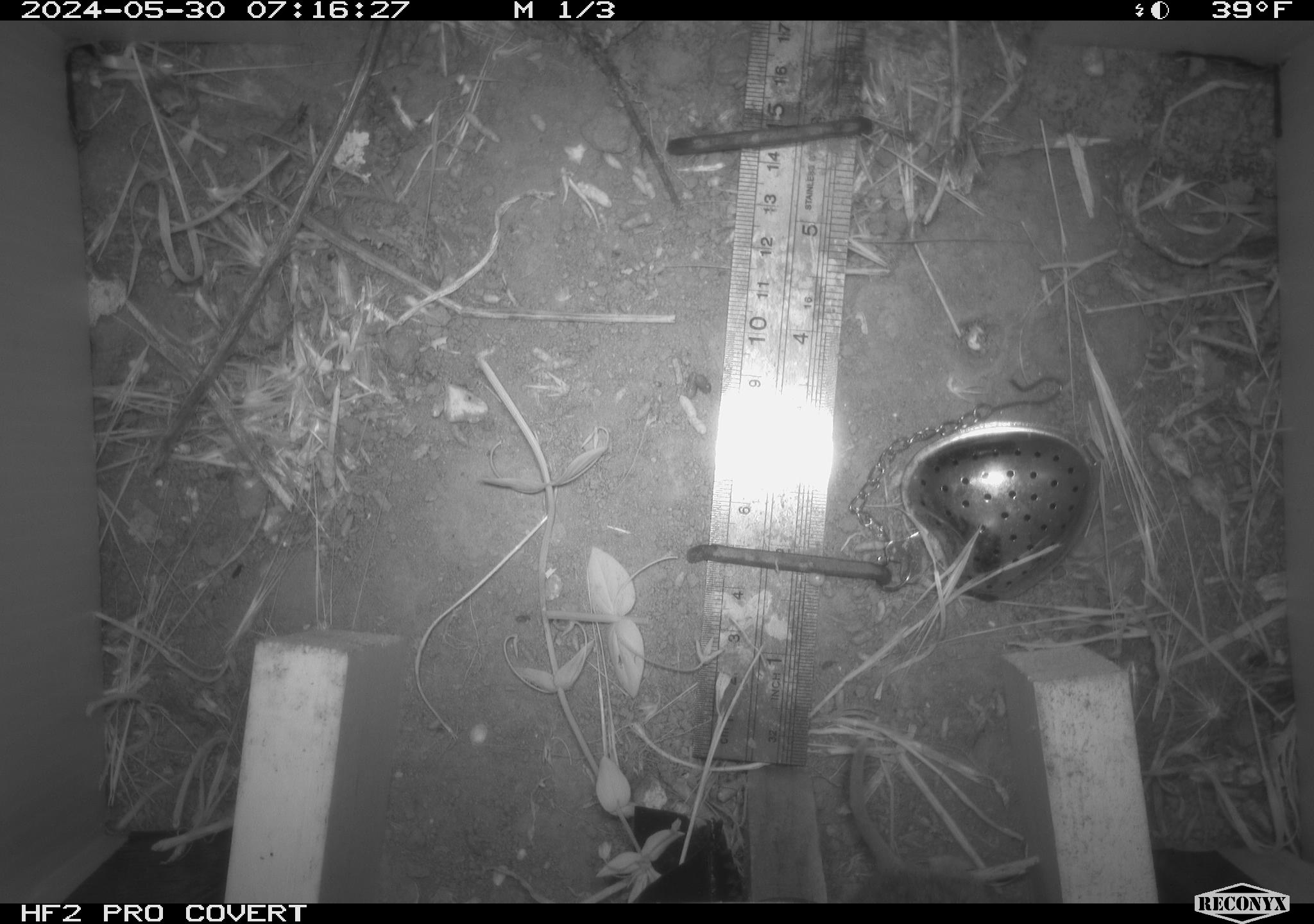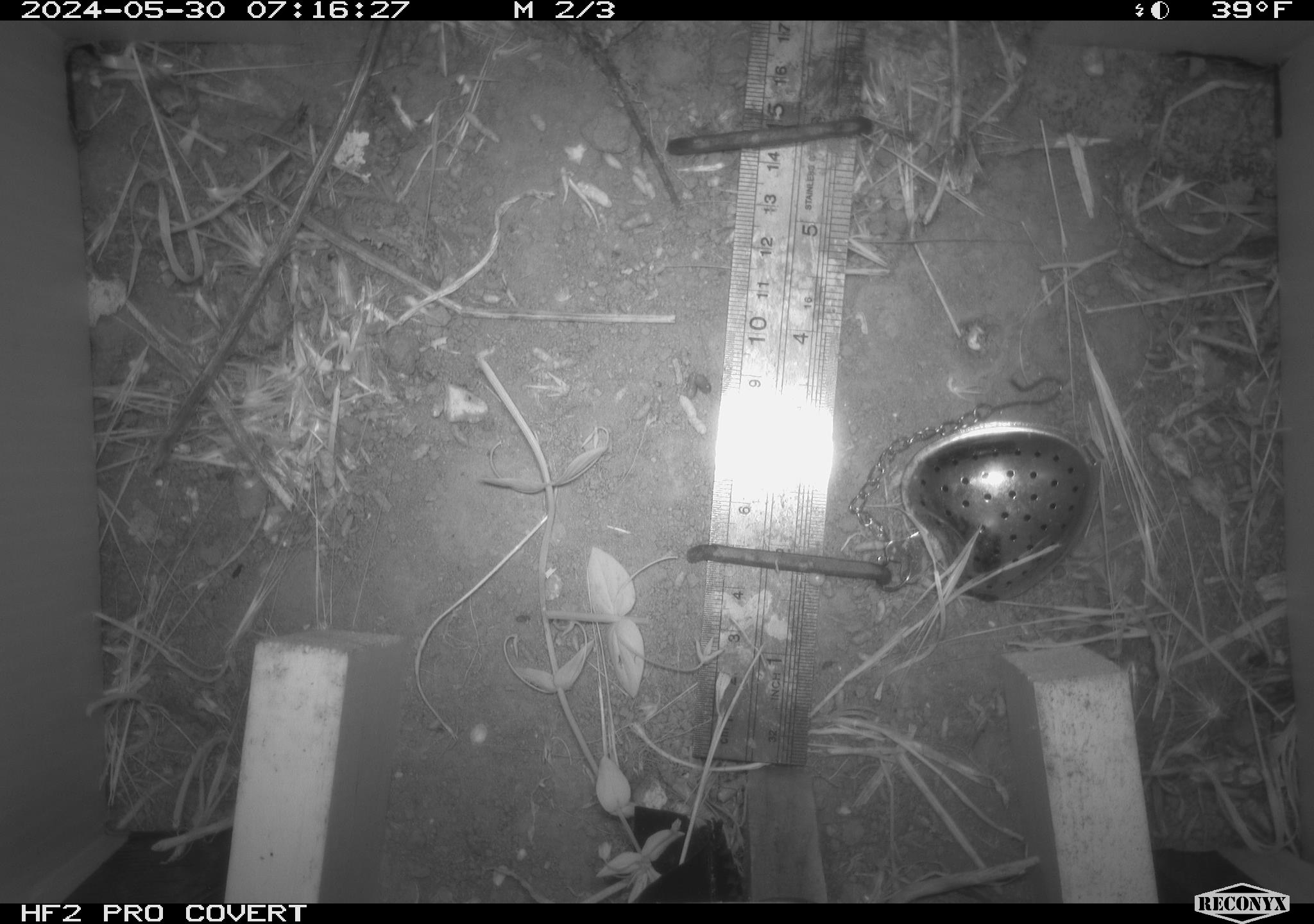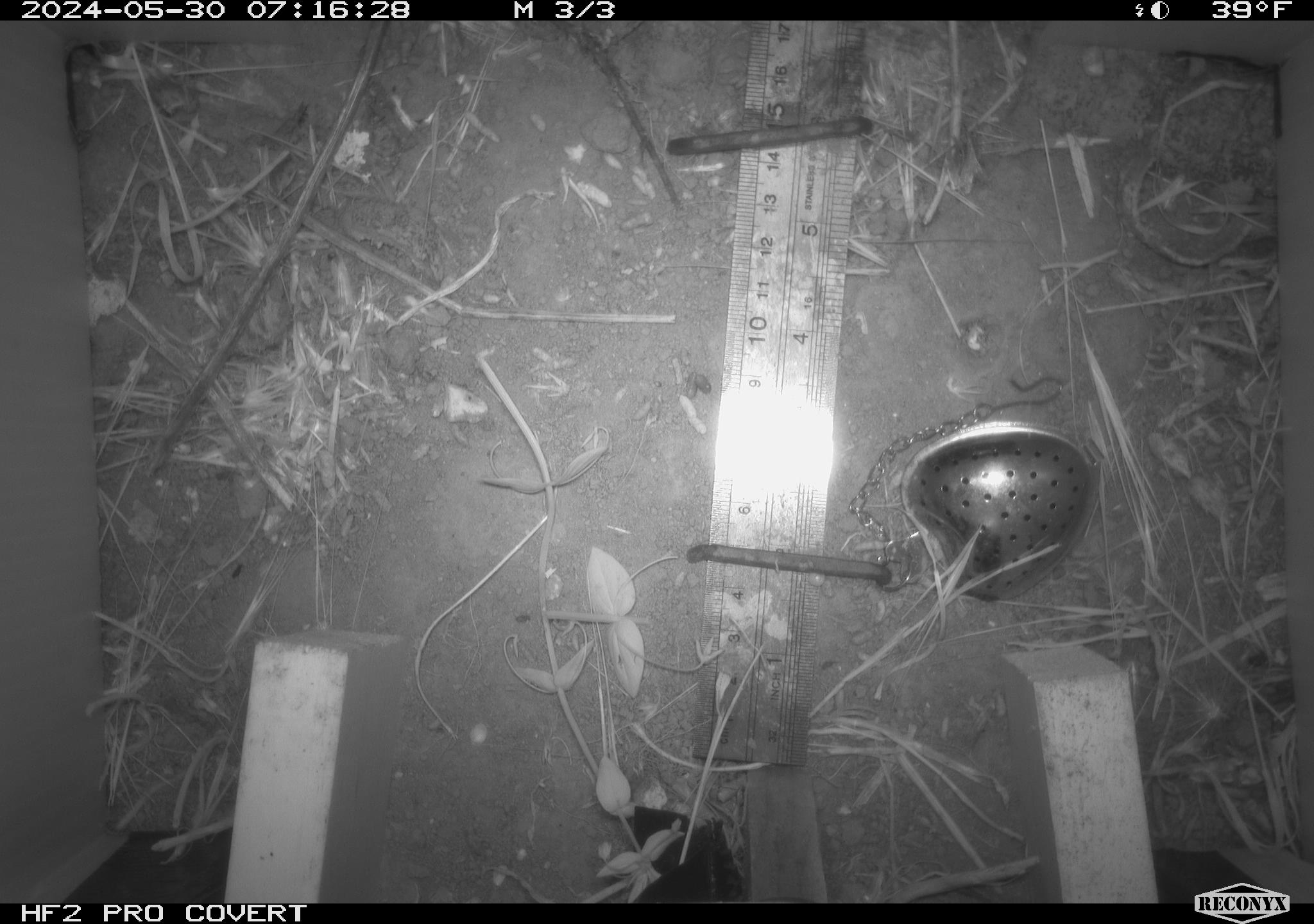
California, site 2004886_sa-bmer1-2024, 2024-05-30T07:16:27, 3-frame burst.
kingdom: Animalia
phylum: Chordata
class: Mammalia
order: Rodentia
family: Cricetidae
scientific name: Arvicolinae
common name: voles, lemmings, and muskrats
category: arvicolinae subfamily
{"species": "arvicolinae subfamily (voles, lemmings, and muskrats) (Arvicolinae)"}